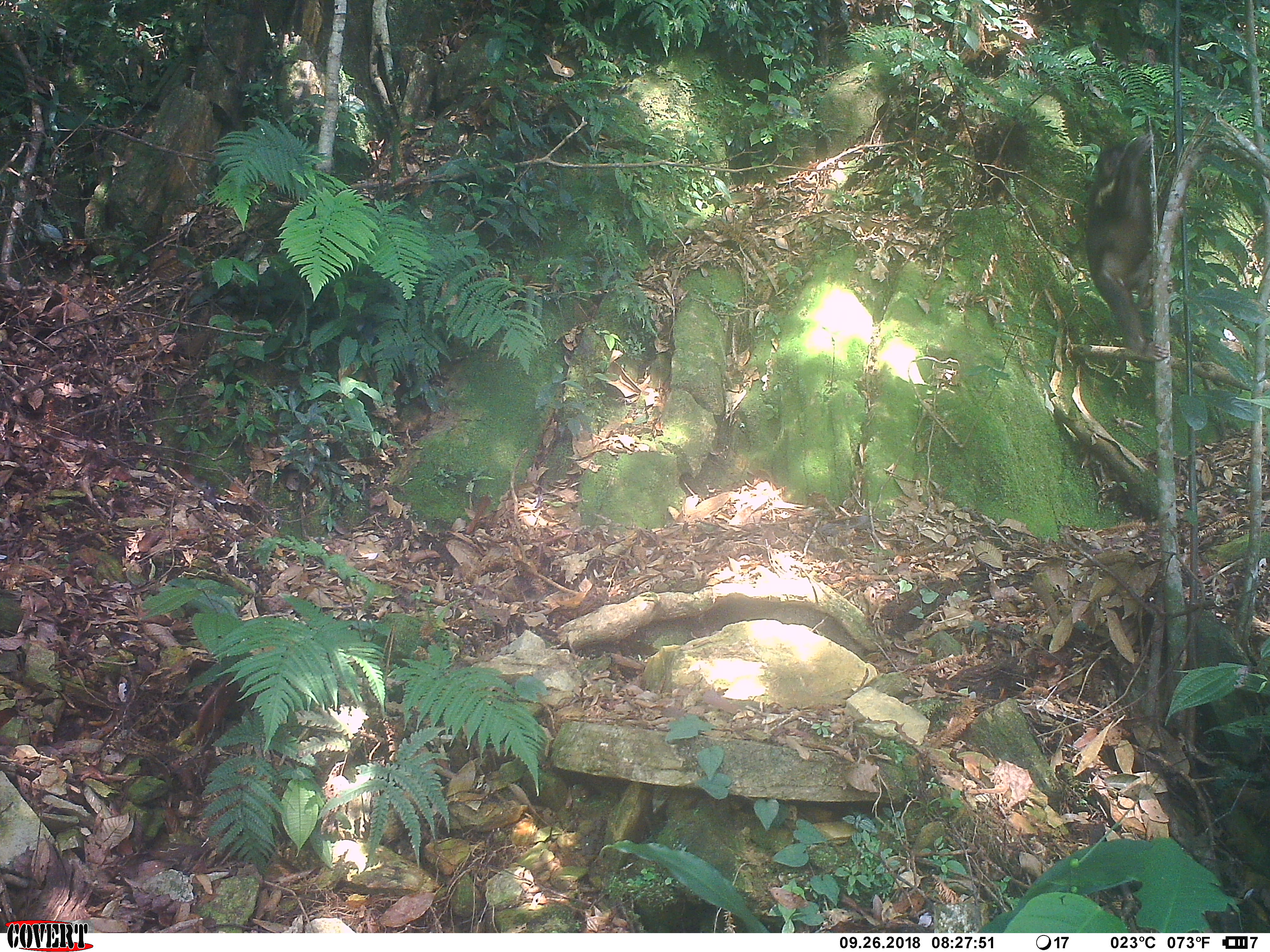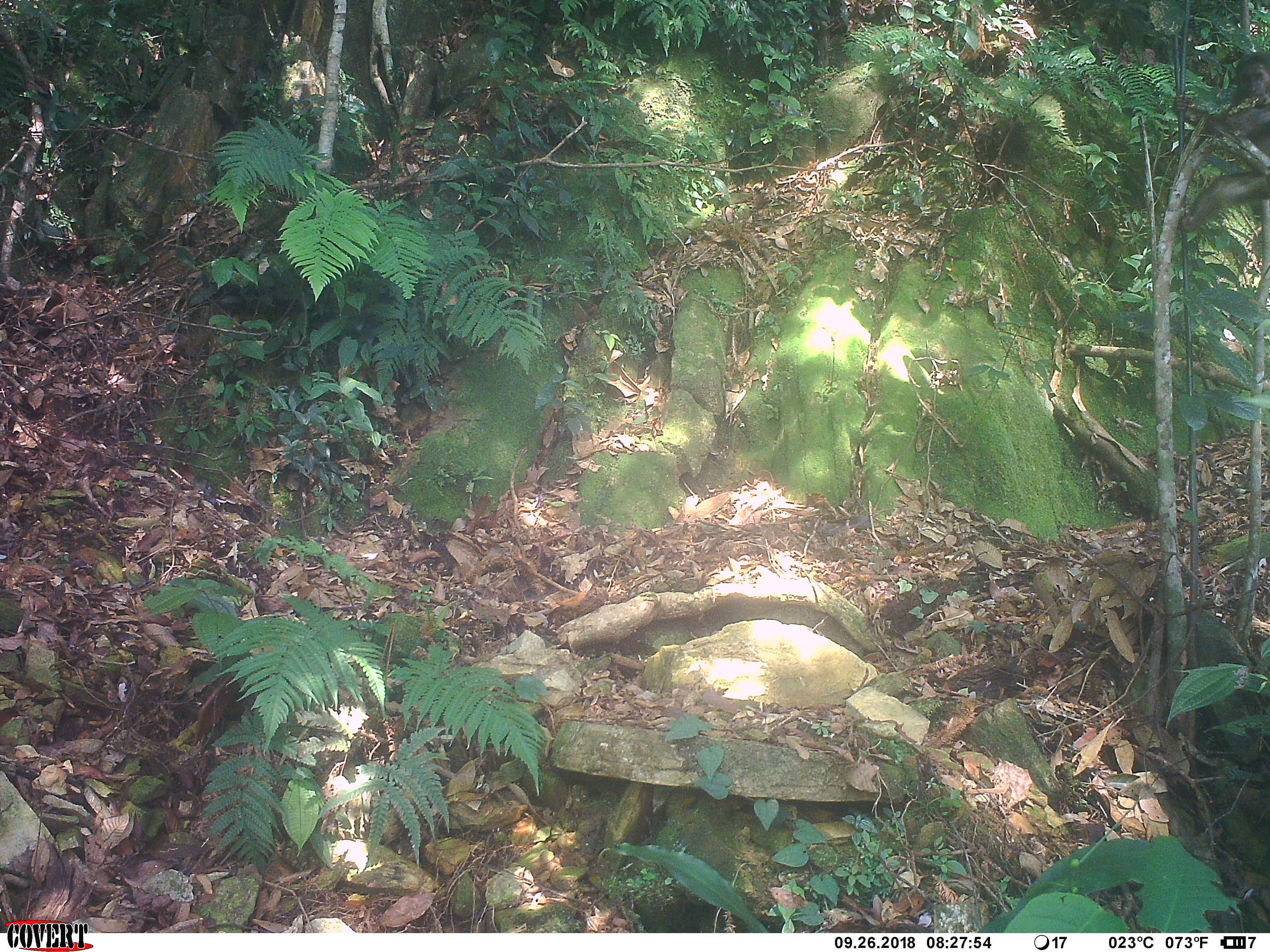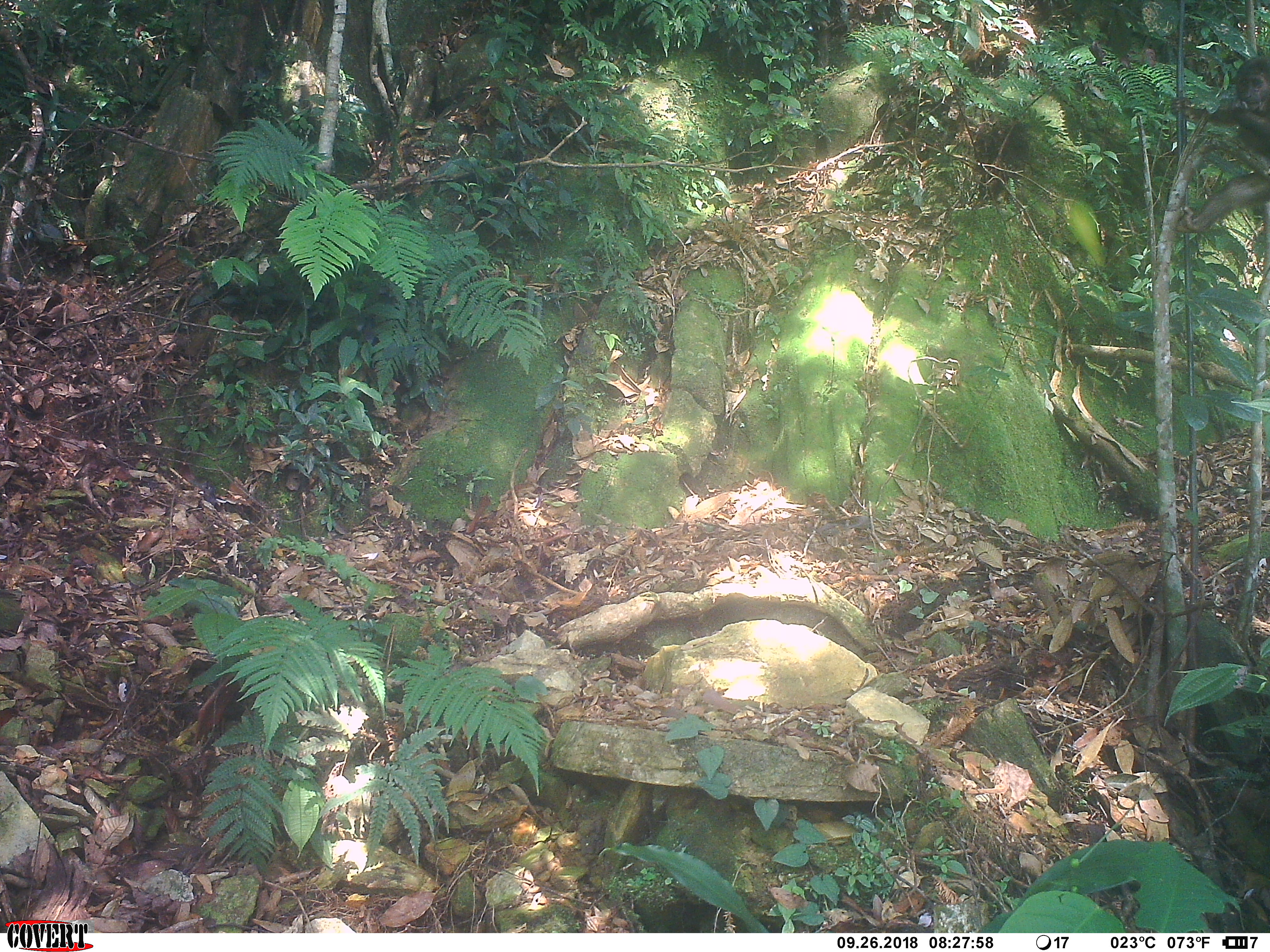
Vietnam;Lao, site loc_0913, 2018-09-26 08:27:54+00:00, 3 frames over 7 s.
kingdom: Animalia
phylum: Chordata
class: Mammalia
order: Primates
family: Cercopithecidae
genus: Macaca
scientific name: Macaca arctoides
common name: stump-tailed macaque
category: stump tailed macaque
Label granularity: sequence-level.